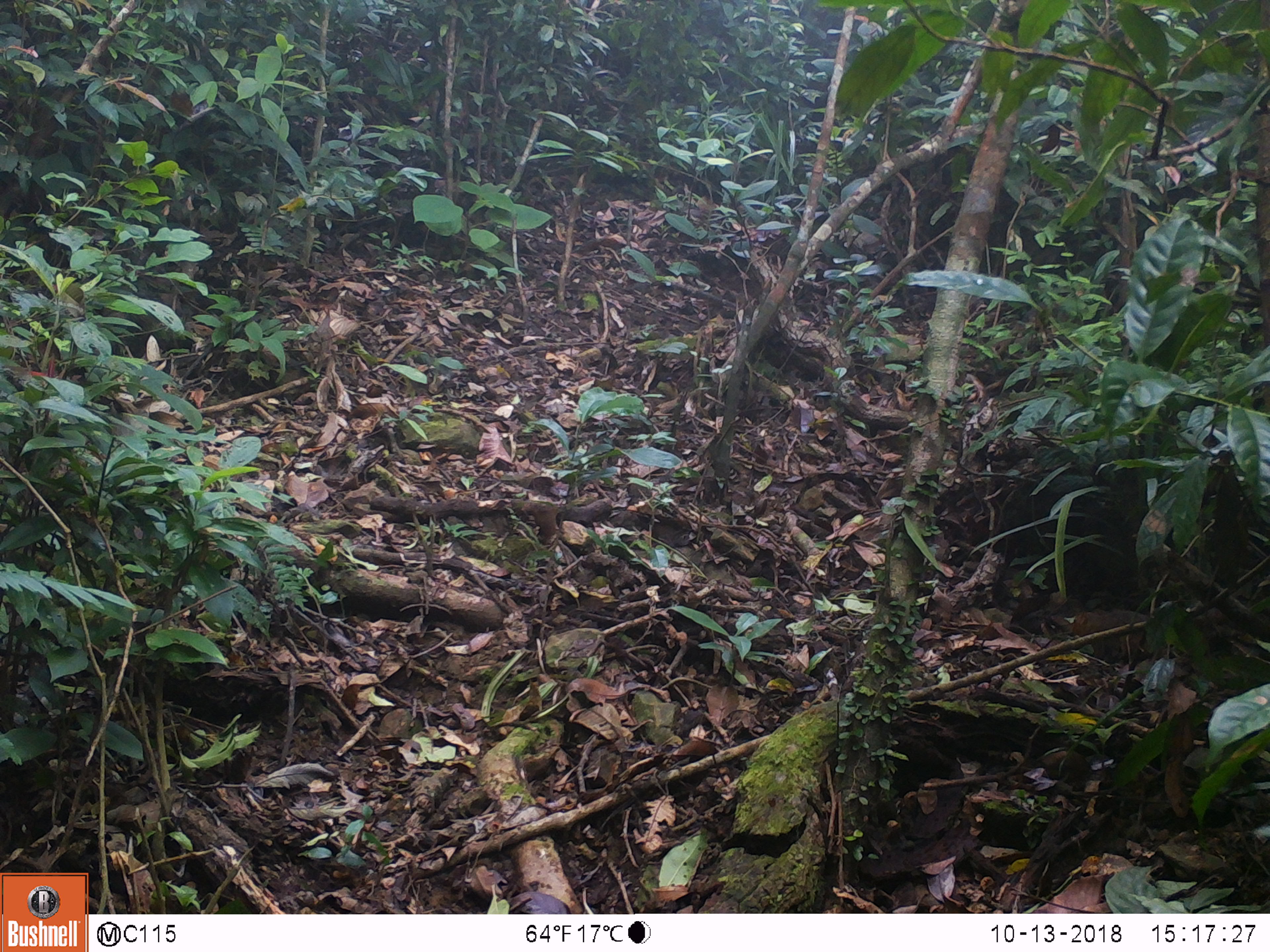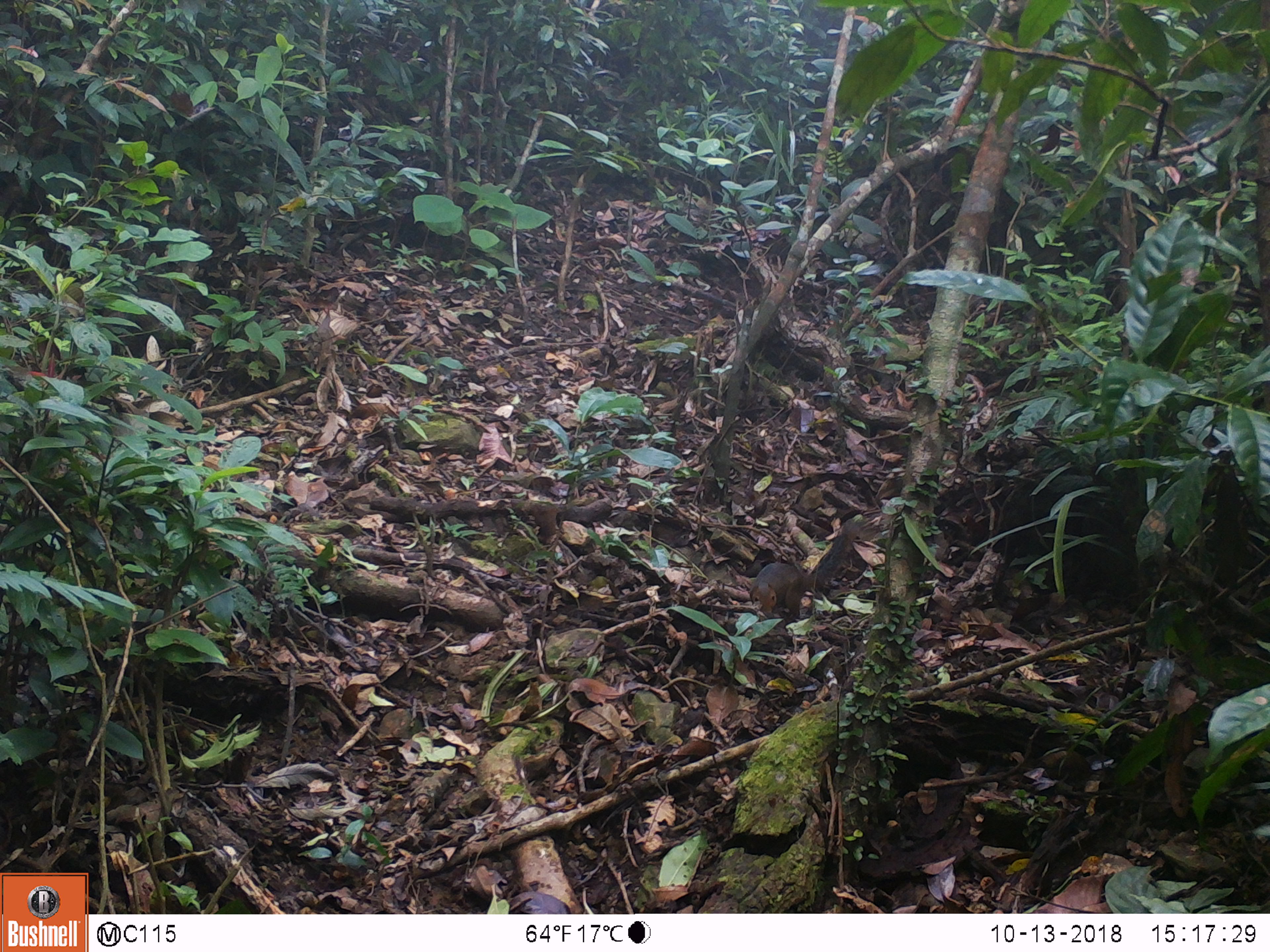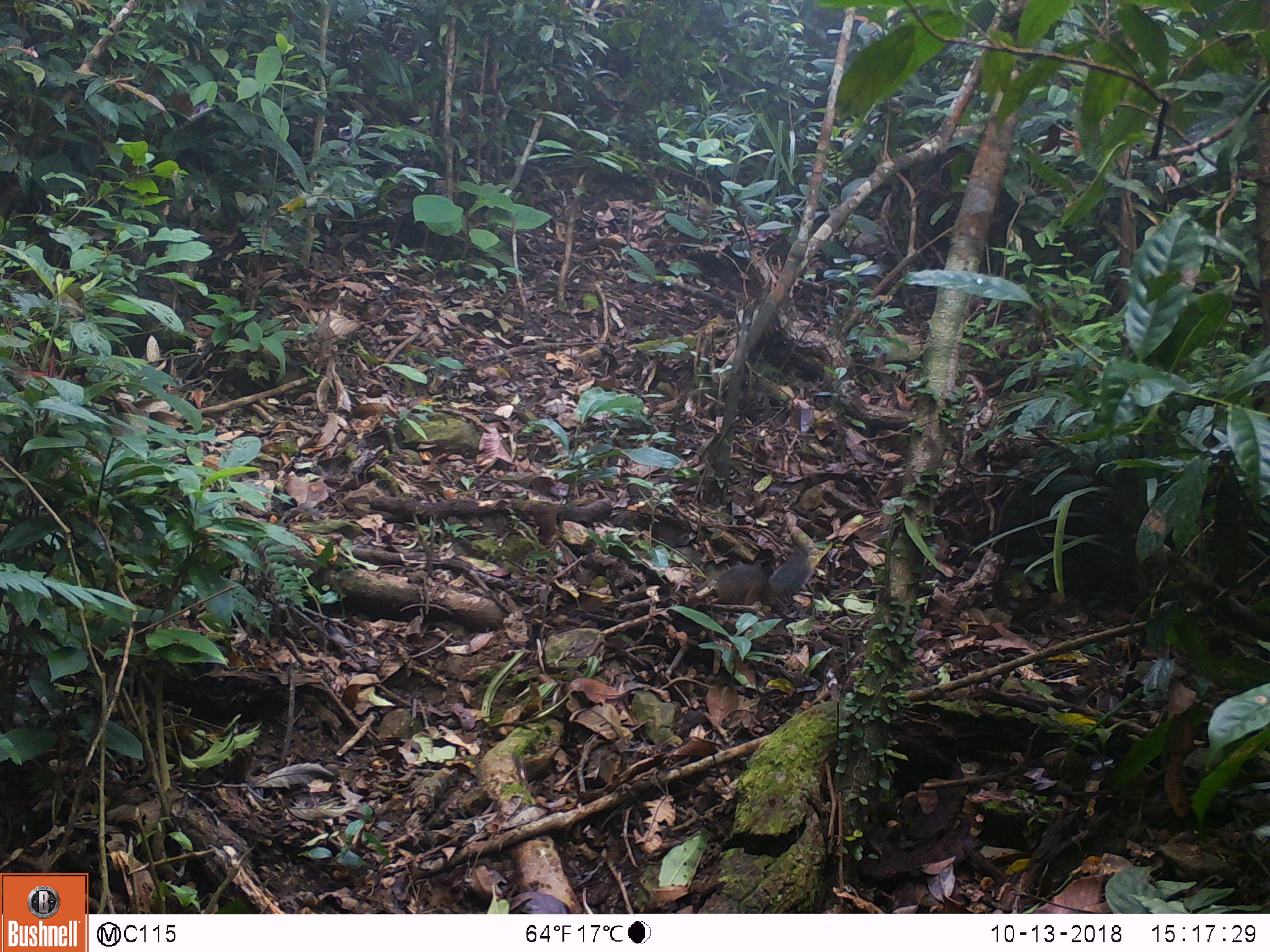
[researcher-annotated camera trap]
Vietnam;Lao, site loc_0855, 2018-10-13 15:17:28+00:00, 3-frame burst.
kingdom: Animalia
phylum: Chordata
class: Mammalia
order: Rodentia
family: Sciuridae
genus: Dremomys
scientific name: Dremomys rufigenis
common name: red-cheeked squirrel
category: red cheeked squirrel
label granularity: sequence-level